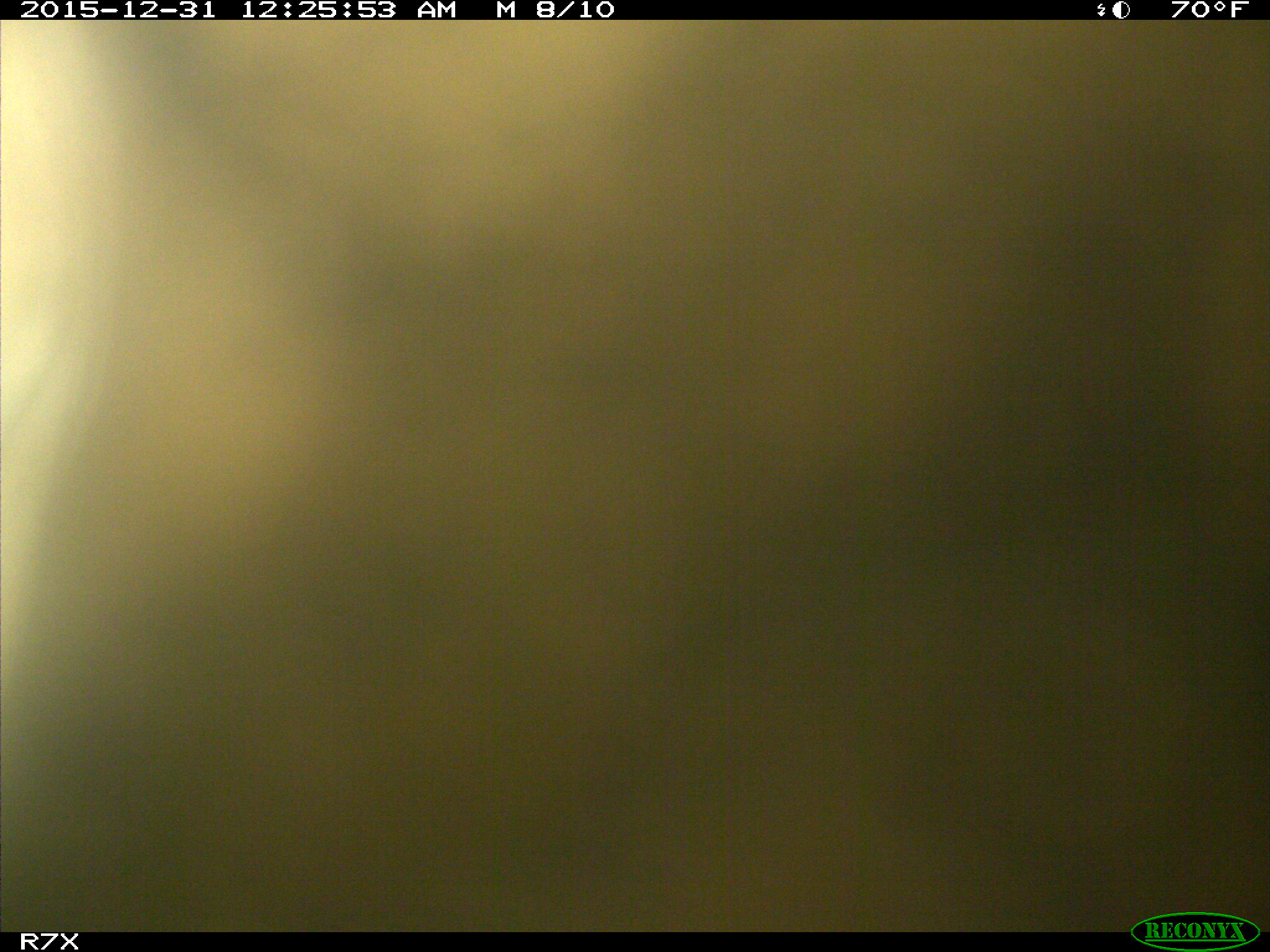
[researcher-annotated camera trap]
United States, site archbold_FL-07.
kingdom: Animalia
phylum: Chordata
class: Mammalia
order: Artiodactyla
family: Bovidae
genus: Bos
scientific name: Bos taurus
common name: domestic cow